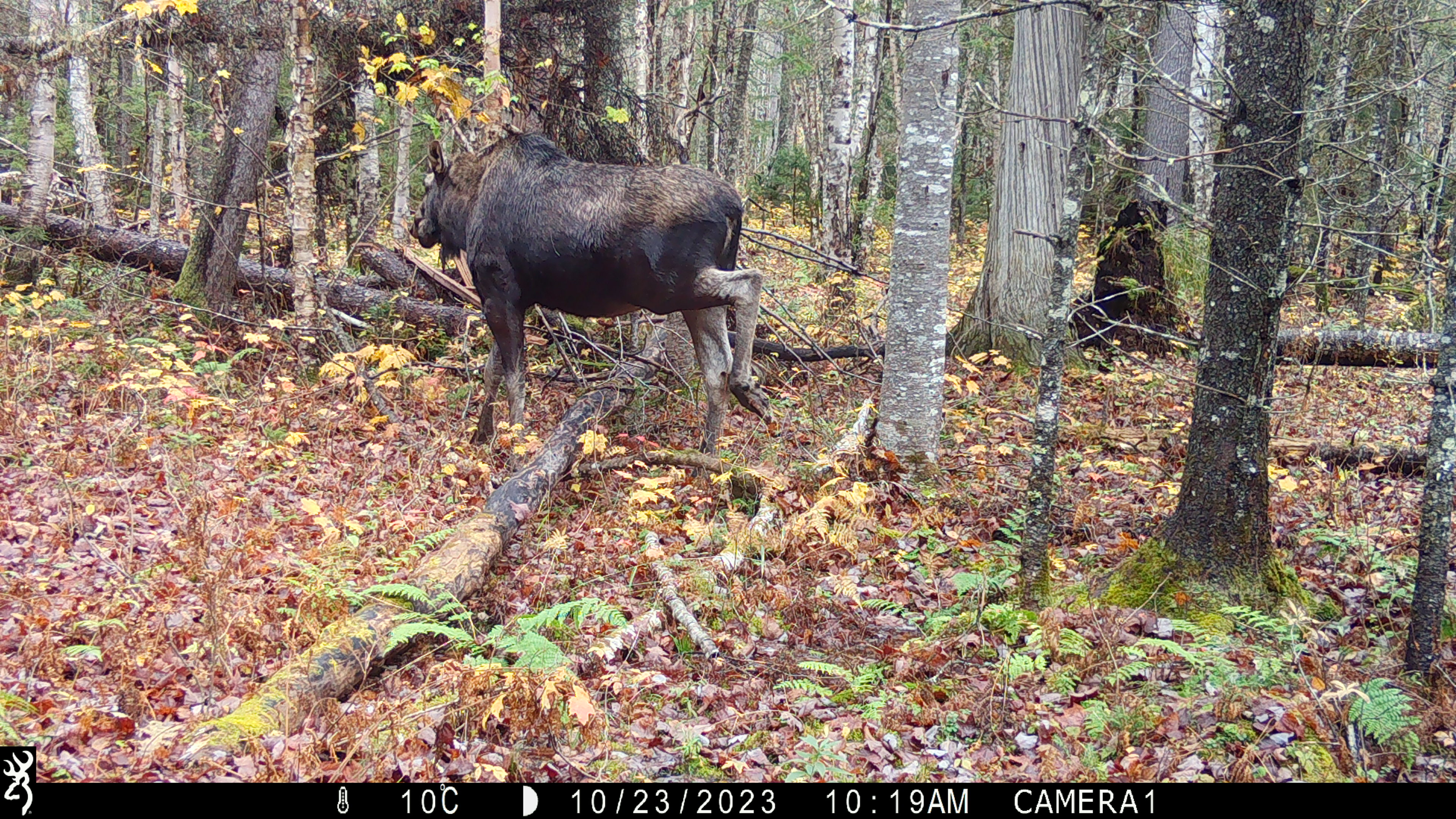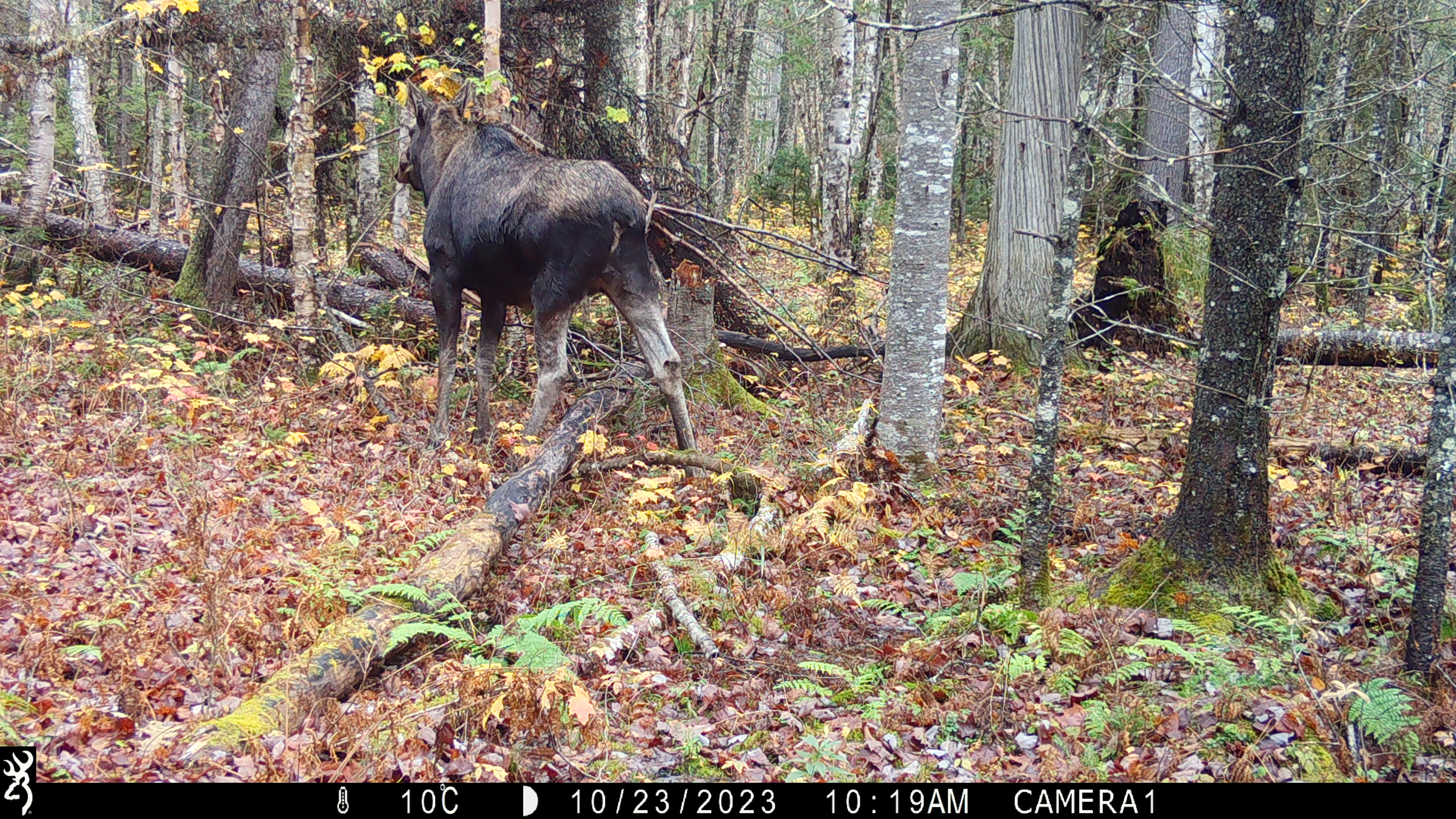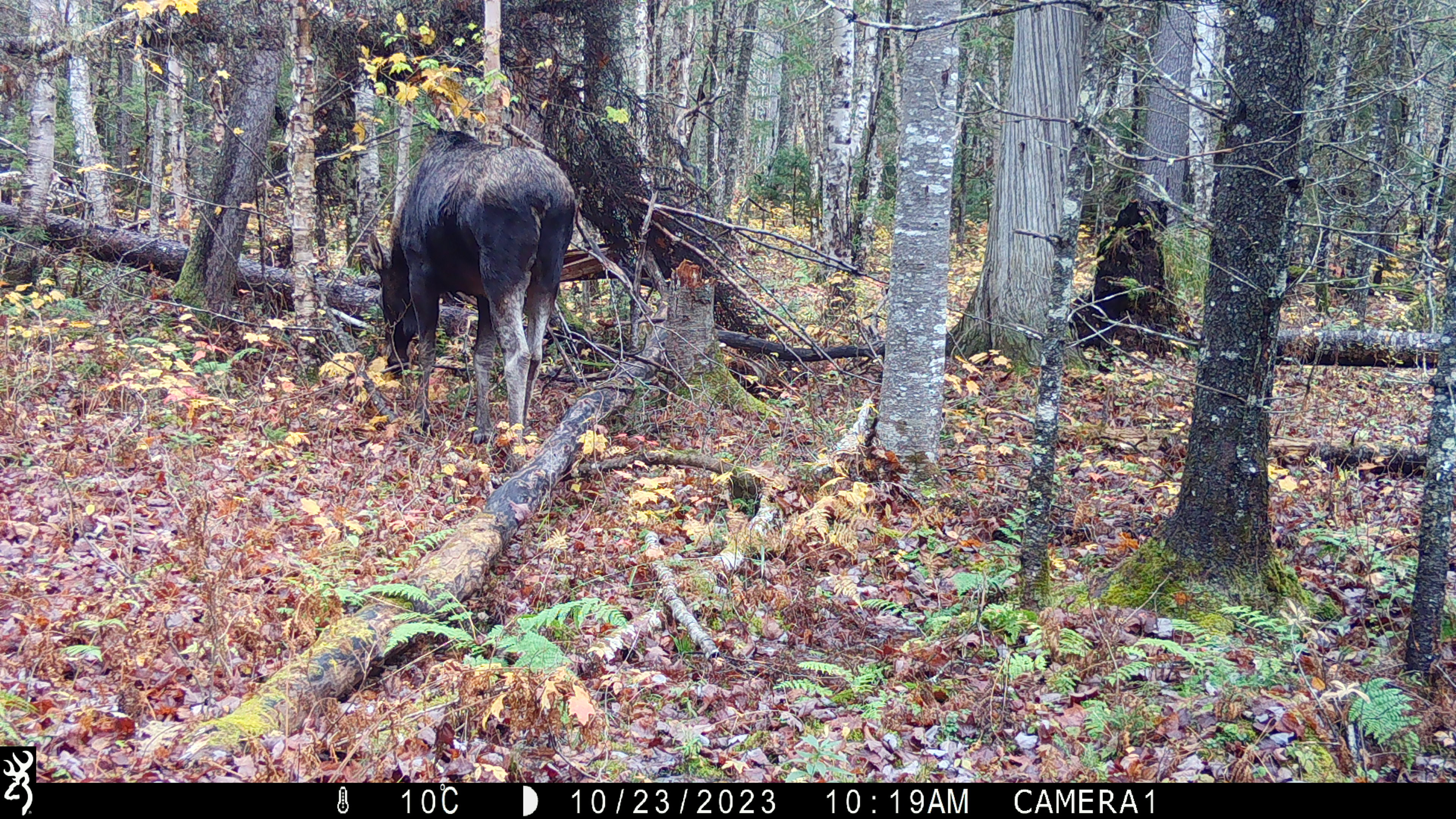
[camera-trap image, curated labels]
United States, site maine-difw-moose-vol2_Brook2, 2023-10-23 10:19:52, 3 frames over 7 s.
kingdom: Animalia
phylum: Chordata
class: Mammalia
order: Artiodactyla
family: Cervidae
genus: Alces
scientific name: Alces alces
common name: moose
Moose (Alces alces).